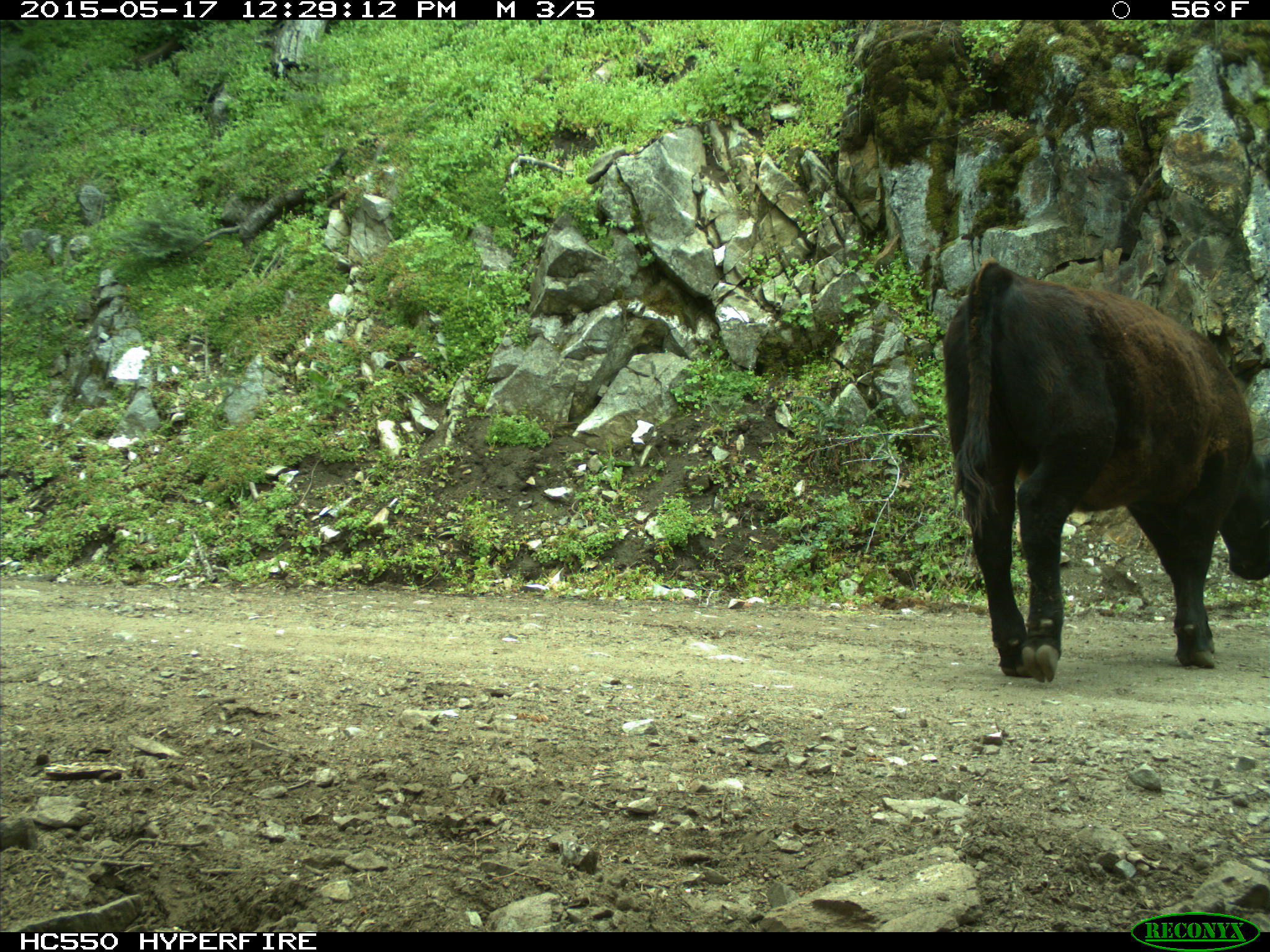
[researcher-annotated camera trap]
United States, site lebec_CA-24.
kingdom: Animalia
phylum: Chordata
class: Mammalia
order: Artiodactyla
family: Bovidae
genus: Bos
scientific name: Bos taurus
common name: domestic cow